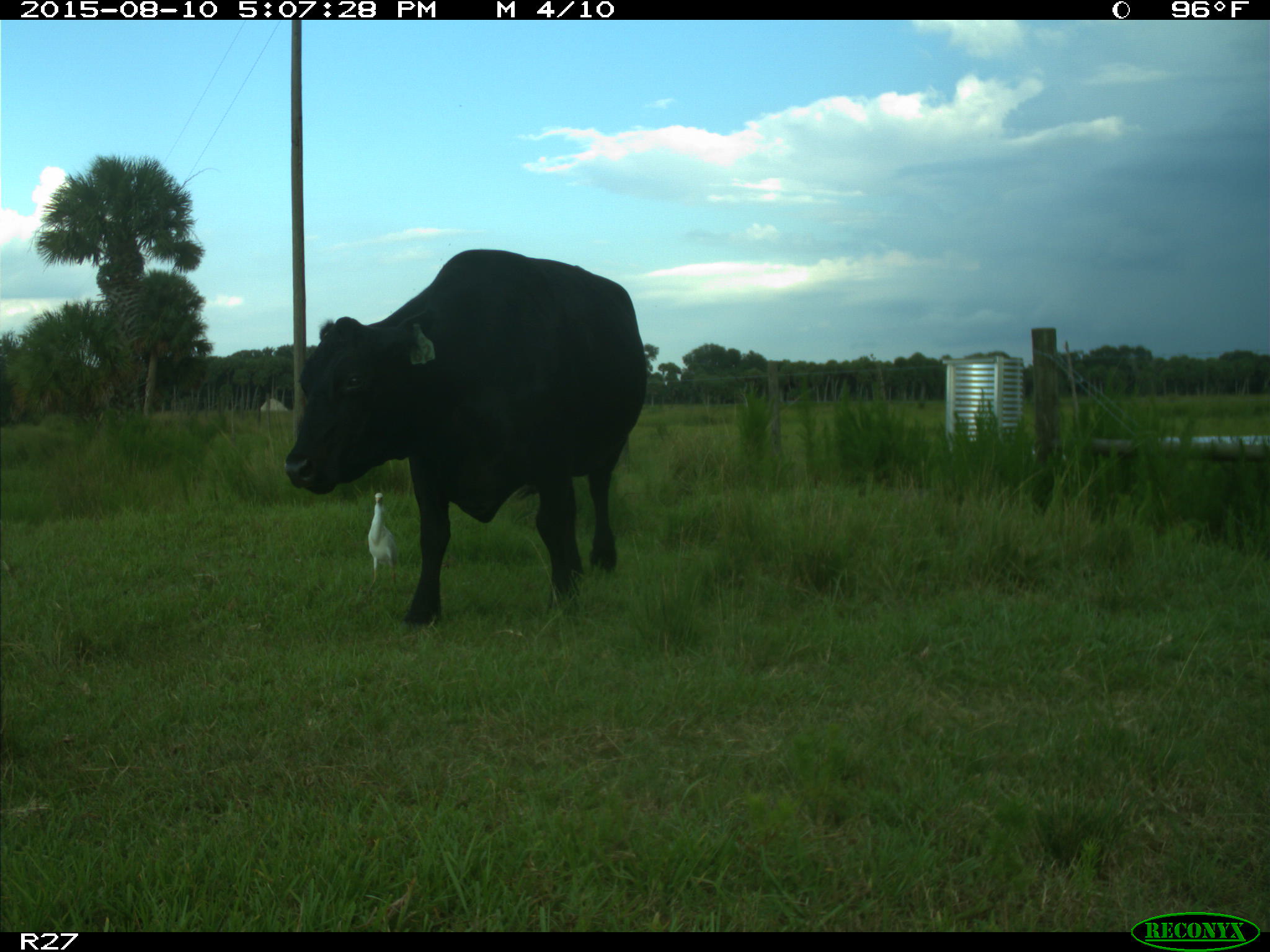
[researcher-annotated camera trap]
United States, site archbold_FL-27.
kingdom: Animalia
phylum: Chordata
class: Mammalia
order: Artiodactyla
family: Bovidae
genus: Bos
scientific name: Bos taurus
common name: domestic cow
Bos taurus (domestic cow).